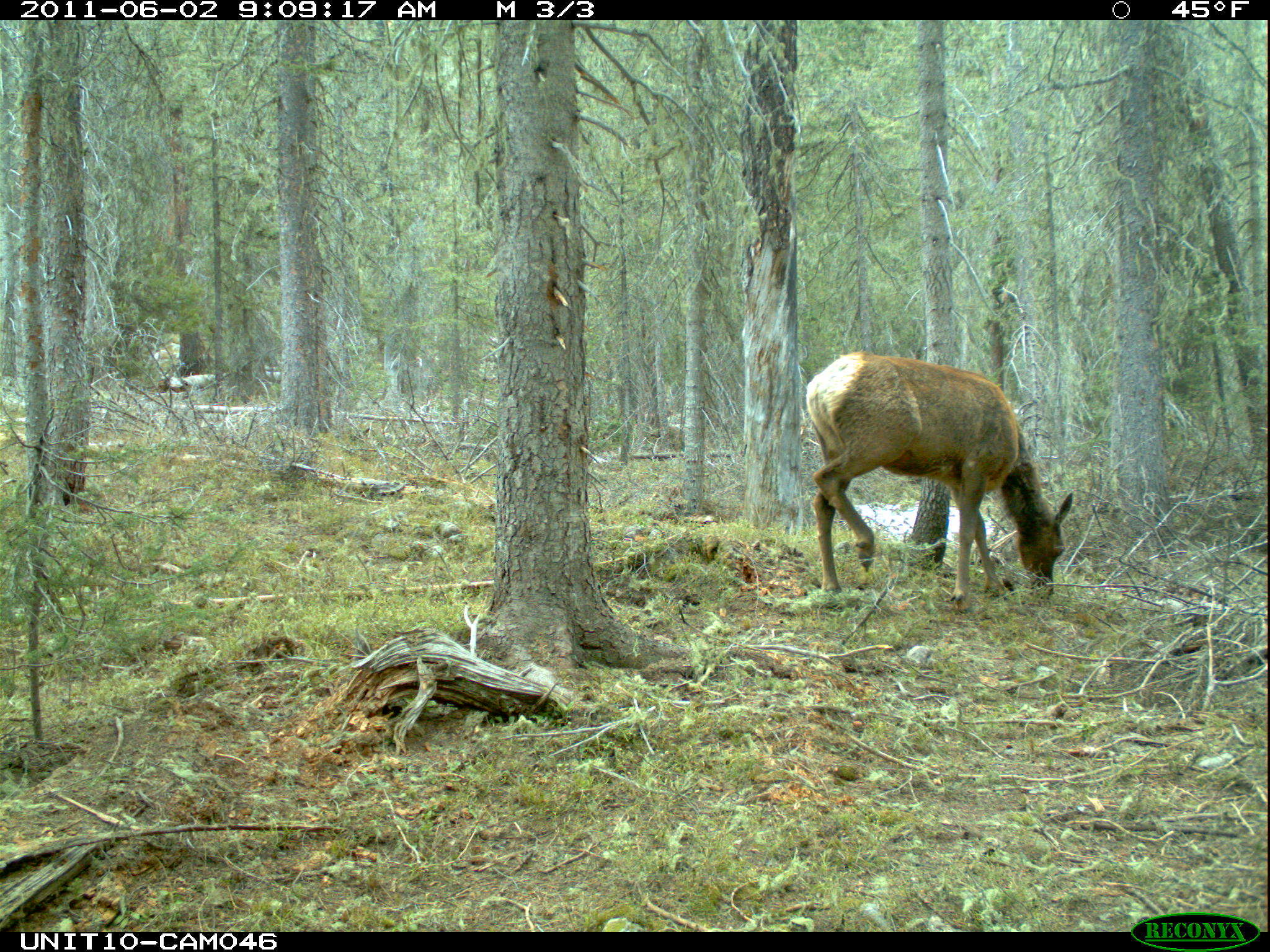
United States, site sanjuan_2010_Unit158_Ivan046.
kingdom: Animalia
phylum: Chordata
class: Mammalia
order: Artiodactyla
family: Cervidae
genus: Cervus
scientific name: Cervus elaphus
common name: red deer